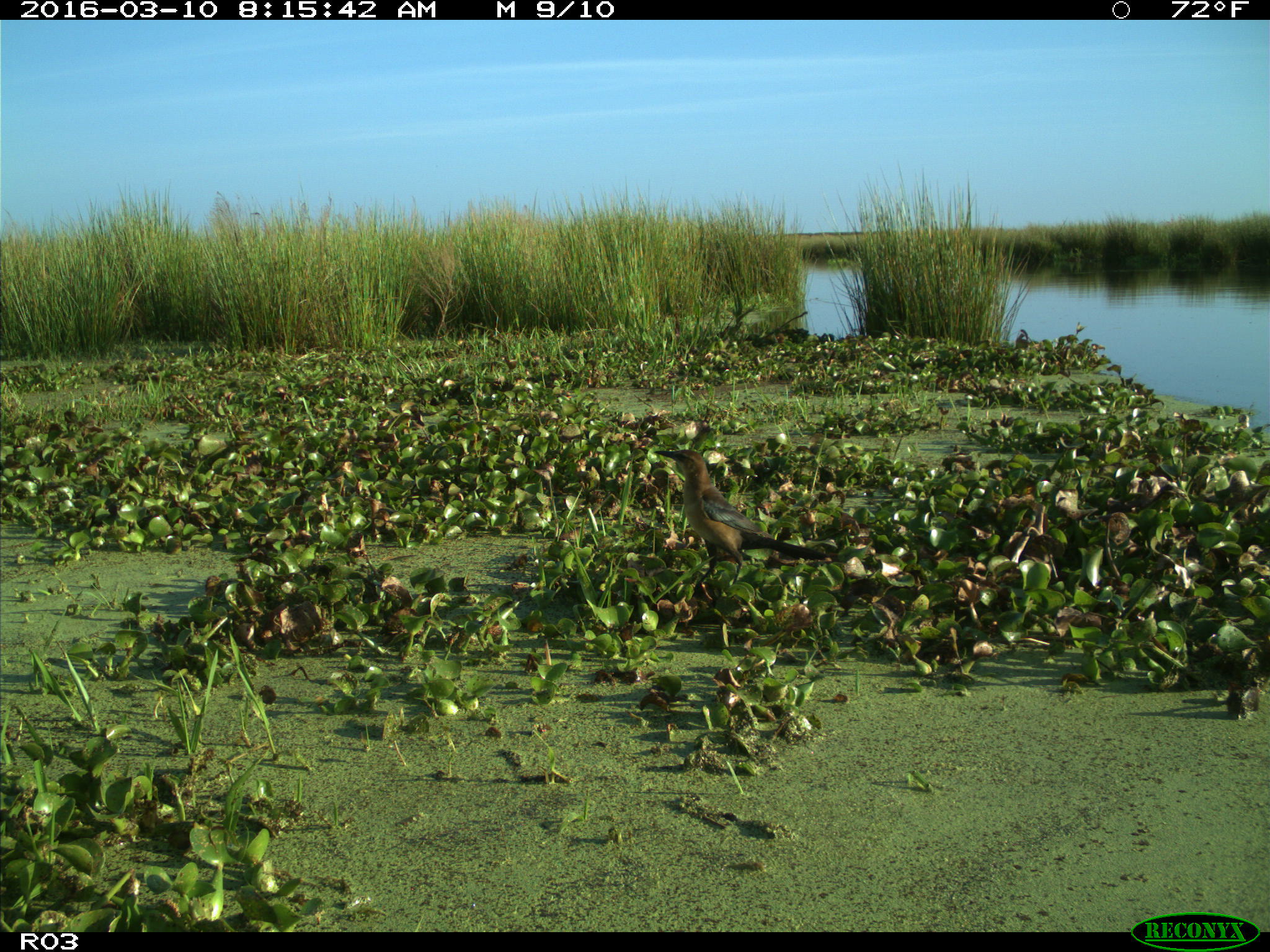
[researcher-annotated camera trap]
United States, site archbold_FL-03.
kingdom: Animalia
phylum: Chordata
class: Aves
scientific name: Aves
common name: birds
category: unidentified bird